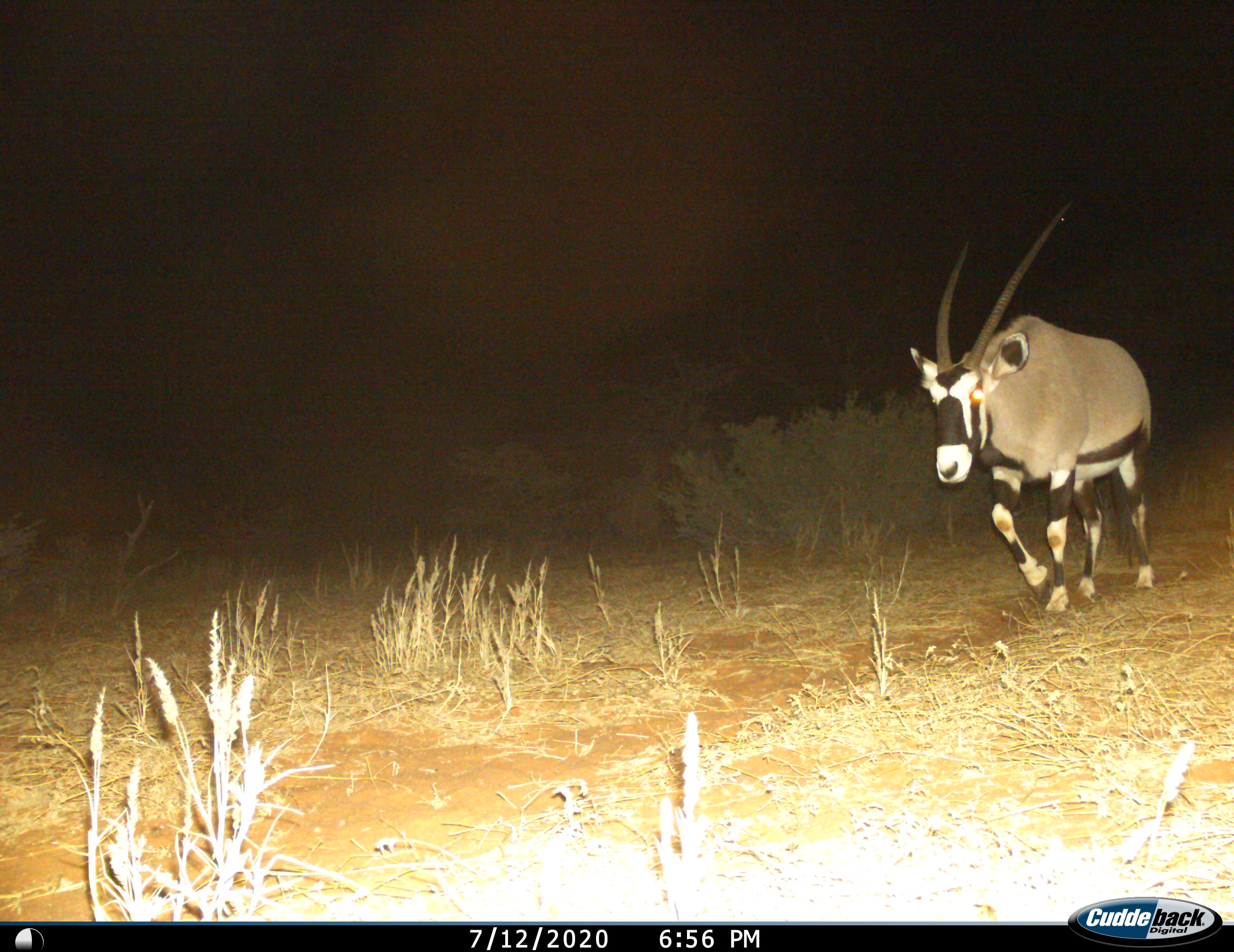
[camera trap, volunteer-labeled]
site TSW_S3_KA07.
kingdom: Animalia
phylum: Chordata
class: Mammalia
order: Artiodactyla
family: Bovidae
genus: Oryx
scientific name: Oryx gazella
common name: gemsbok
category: oryx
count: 1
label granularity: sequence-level